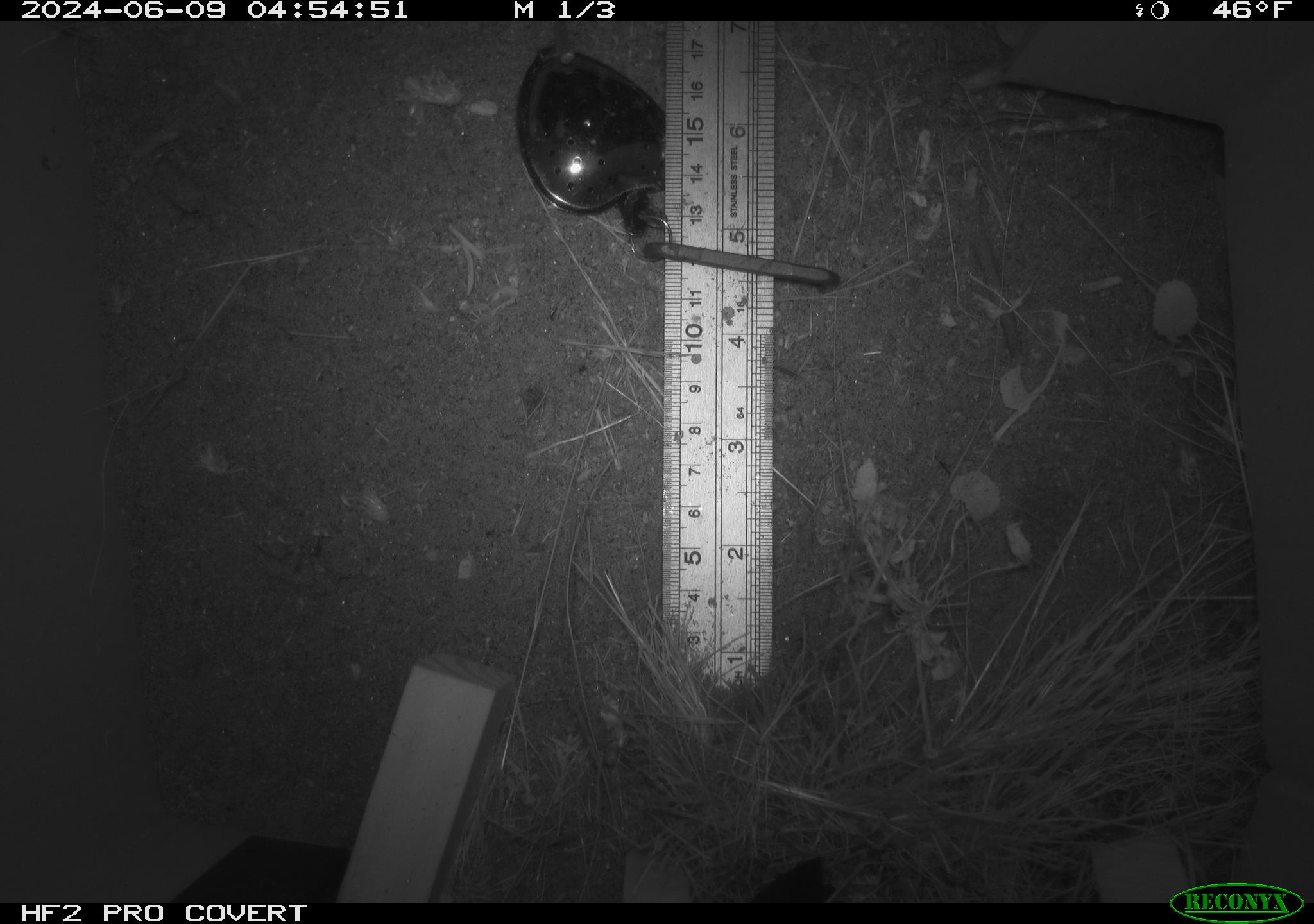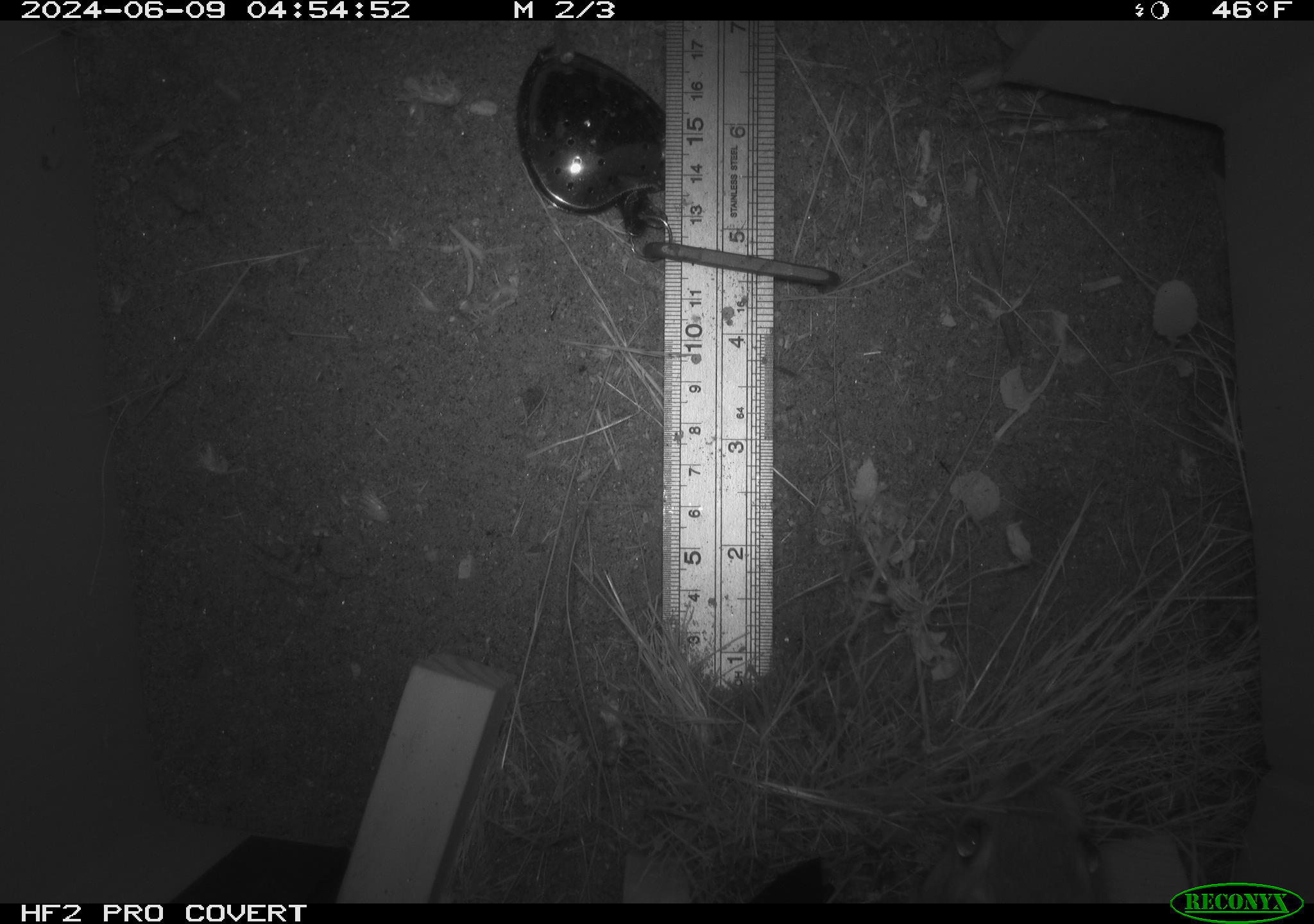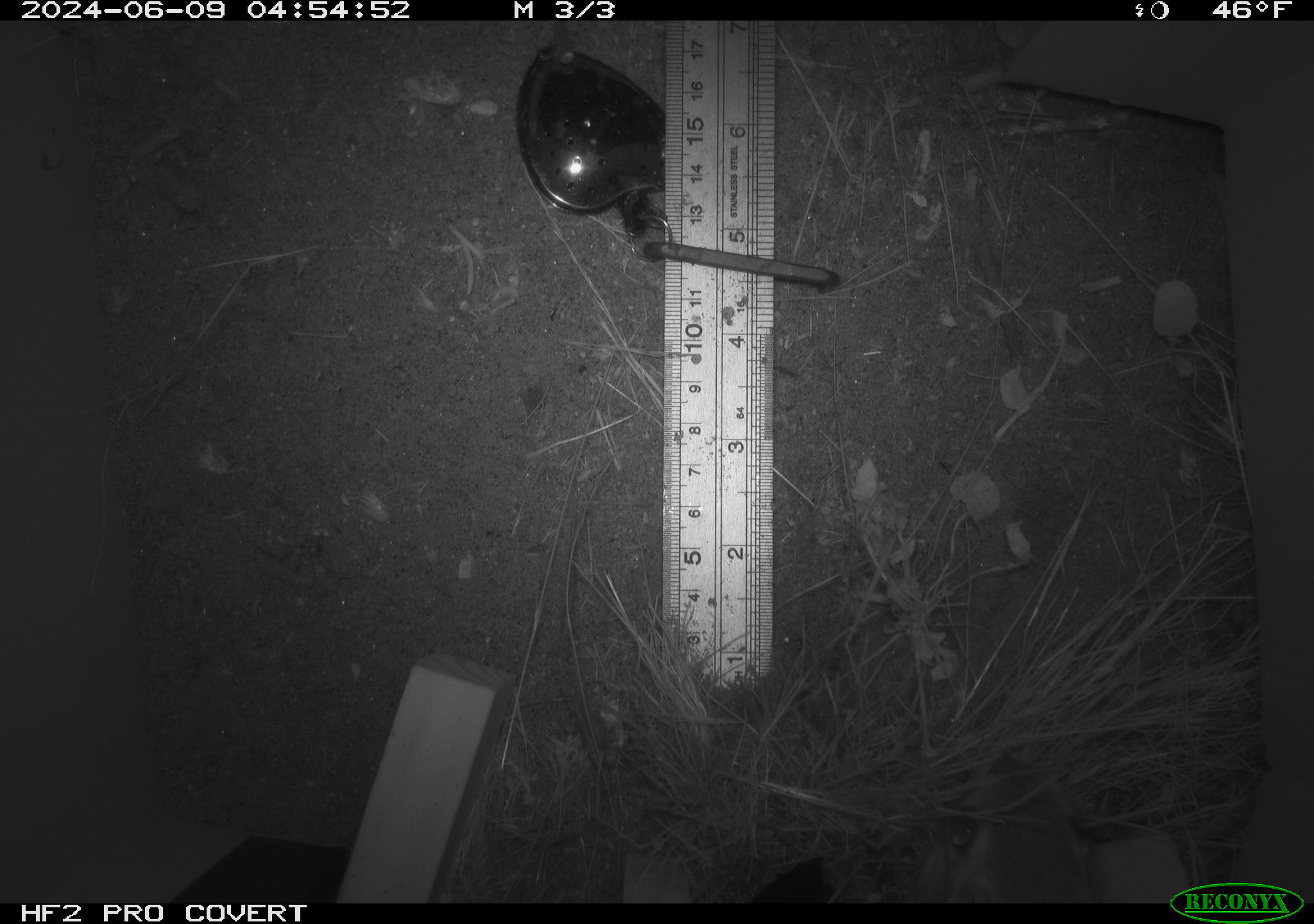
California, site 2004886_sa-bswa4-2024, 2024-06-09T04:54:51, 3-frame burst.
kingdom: Animalia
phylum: Chordata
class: Mammalia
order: Rodentia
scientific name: Rodentia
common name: rodent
Rodent (Rodentia).